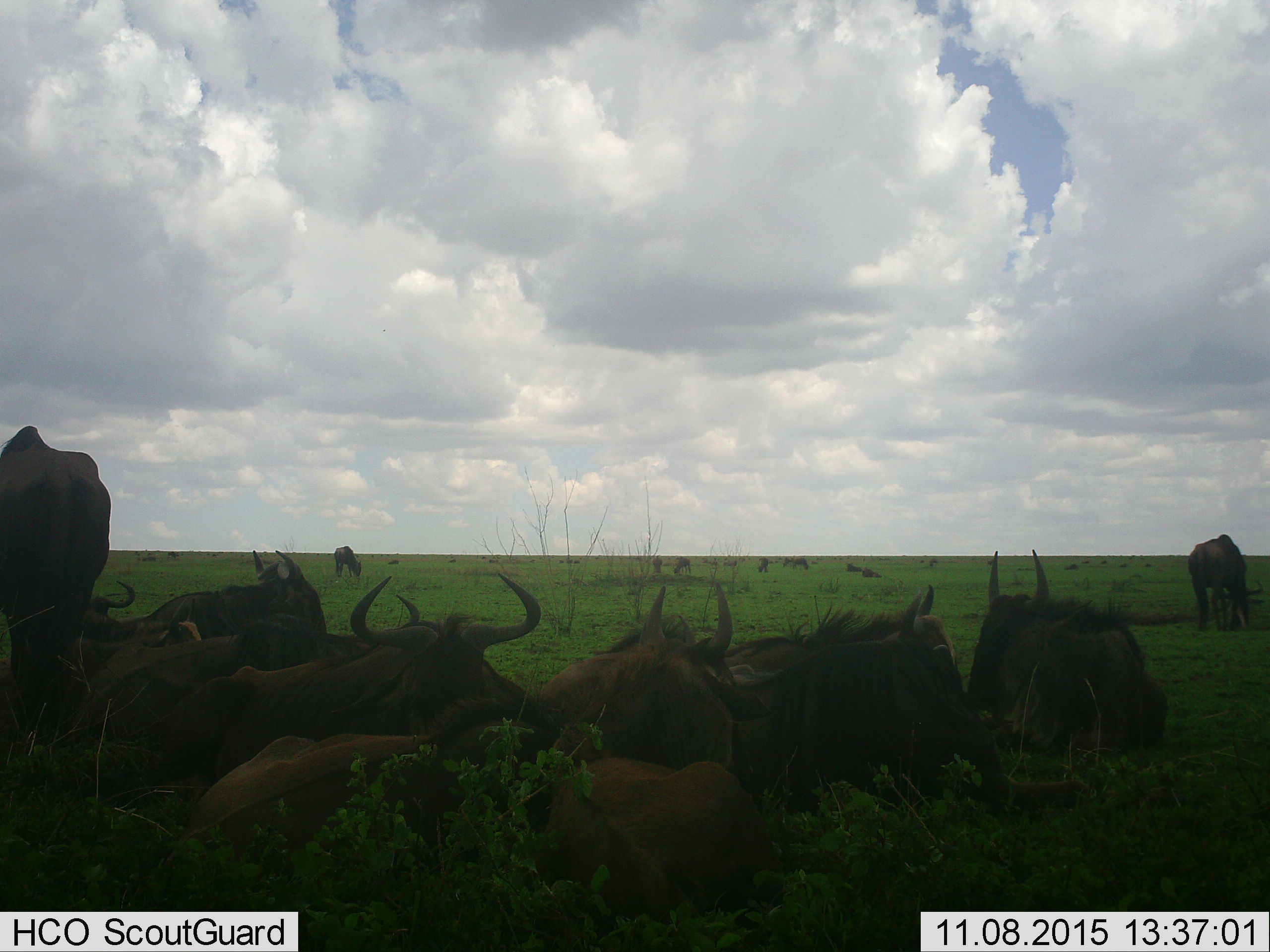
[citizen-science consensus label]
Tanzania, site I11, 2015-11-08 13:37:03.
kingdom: Animalia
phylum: Chordata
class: Mammalia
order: Artiodactyla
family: Bovidae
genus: Connochaetes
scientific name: Connochaetes taurinus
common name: blue wildebeest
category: wildebeest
Wildebeest (blue wildebeest) (Connochaetes taurinus), count 11-50. Behavior (volunteer vote fractions): standing 62%, resting 100%, moving 12%, interacting 0%. Young present (vote fraction): 25%. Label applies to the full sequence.